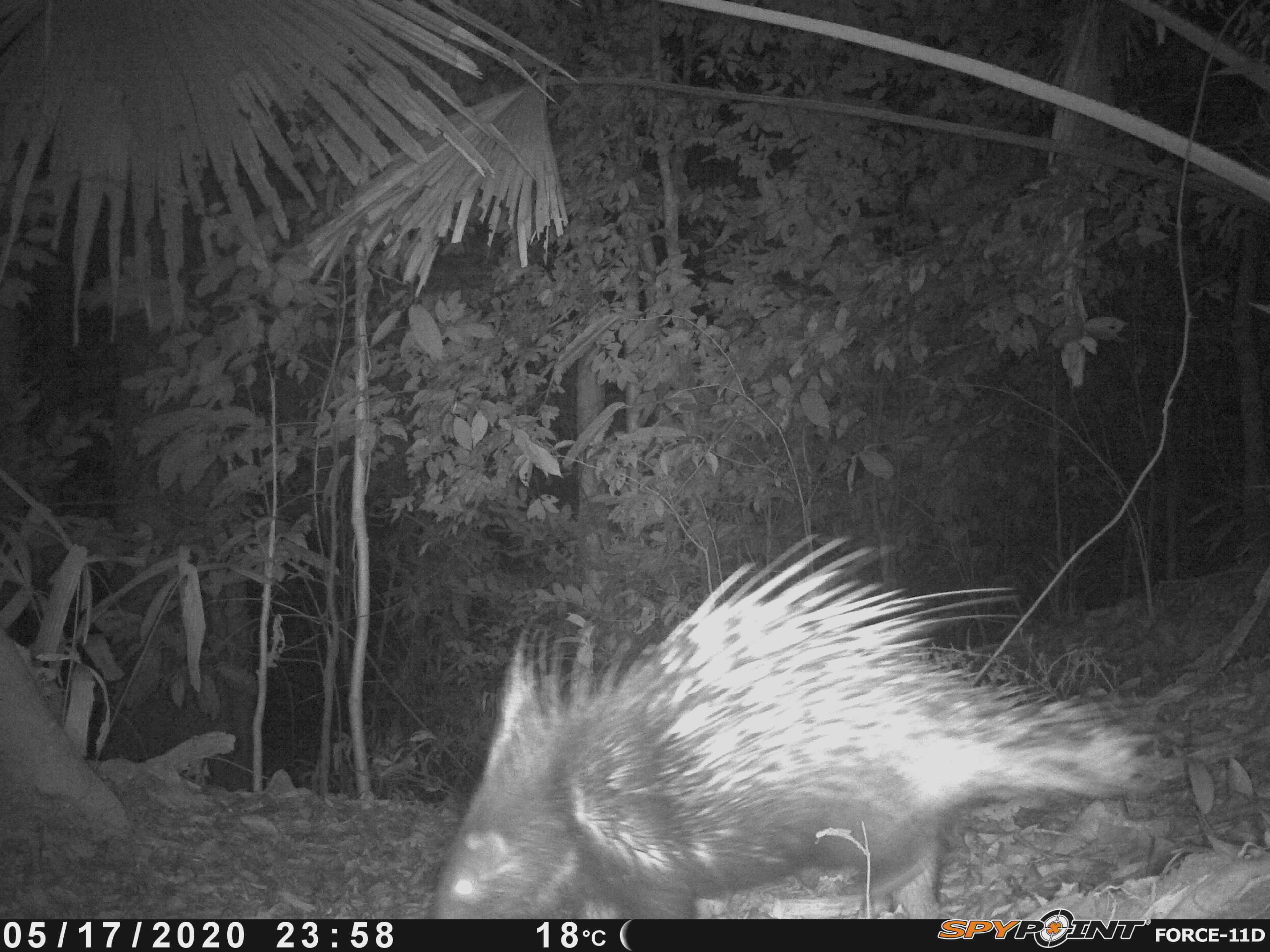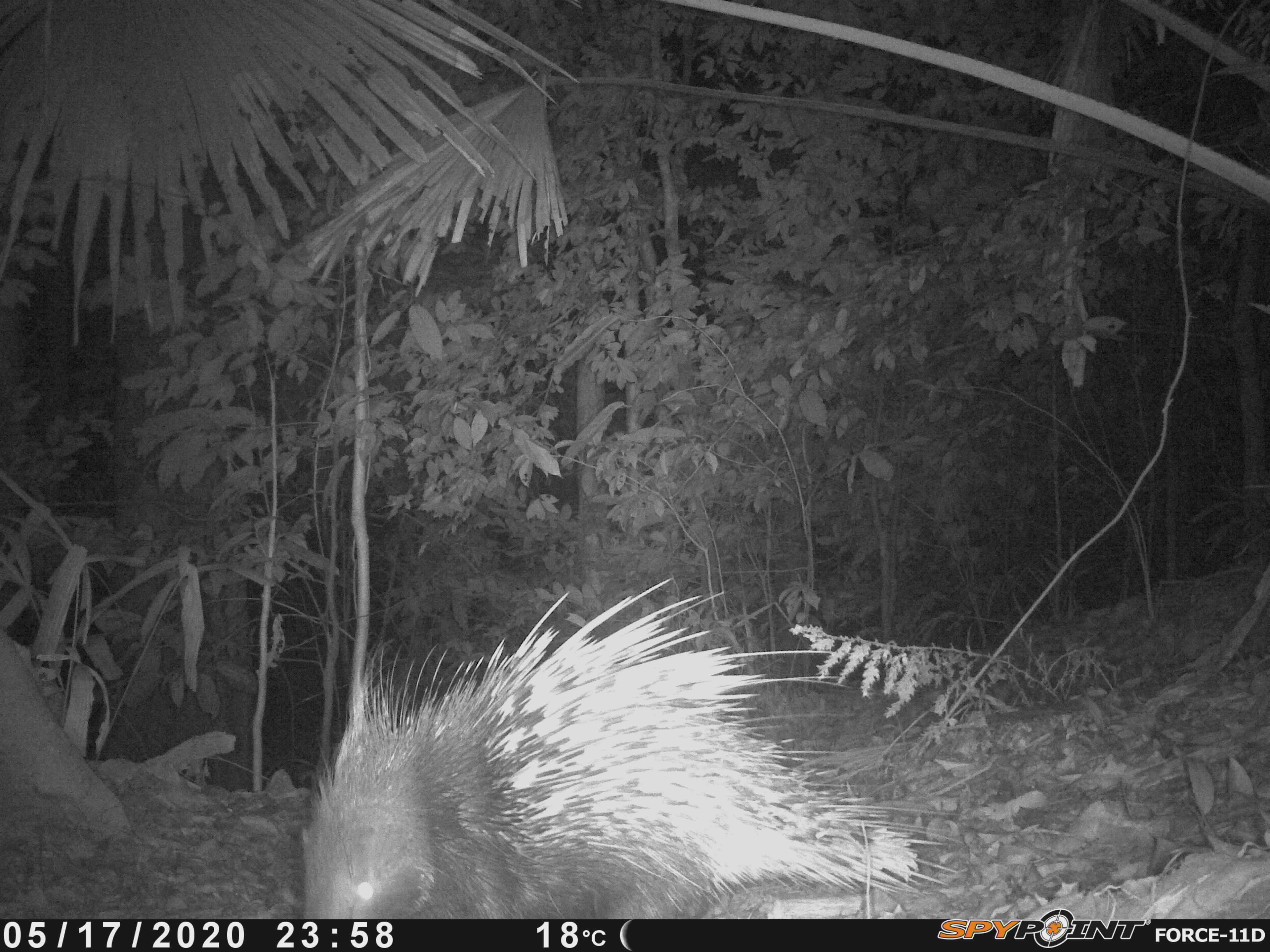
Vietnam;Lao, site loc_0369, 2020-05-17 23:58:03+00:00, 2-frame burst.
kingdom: Animalia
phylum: Chordata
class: Mammalia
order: Rodentia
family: Hystricidae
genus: Hystrix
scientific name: Hystrix brachyura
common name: malayan porcupine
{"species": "malayan porcupine (Hystrix brachyura)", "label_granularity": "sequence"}